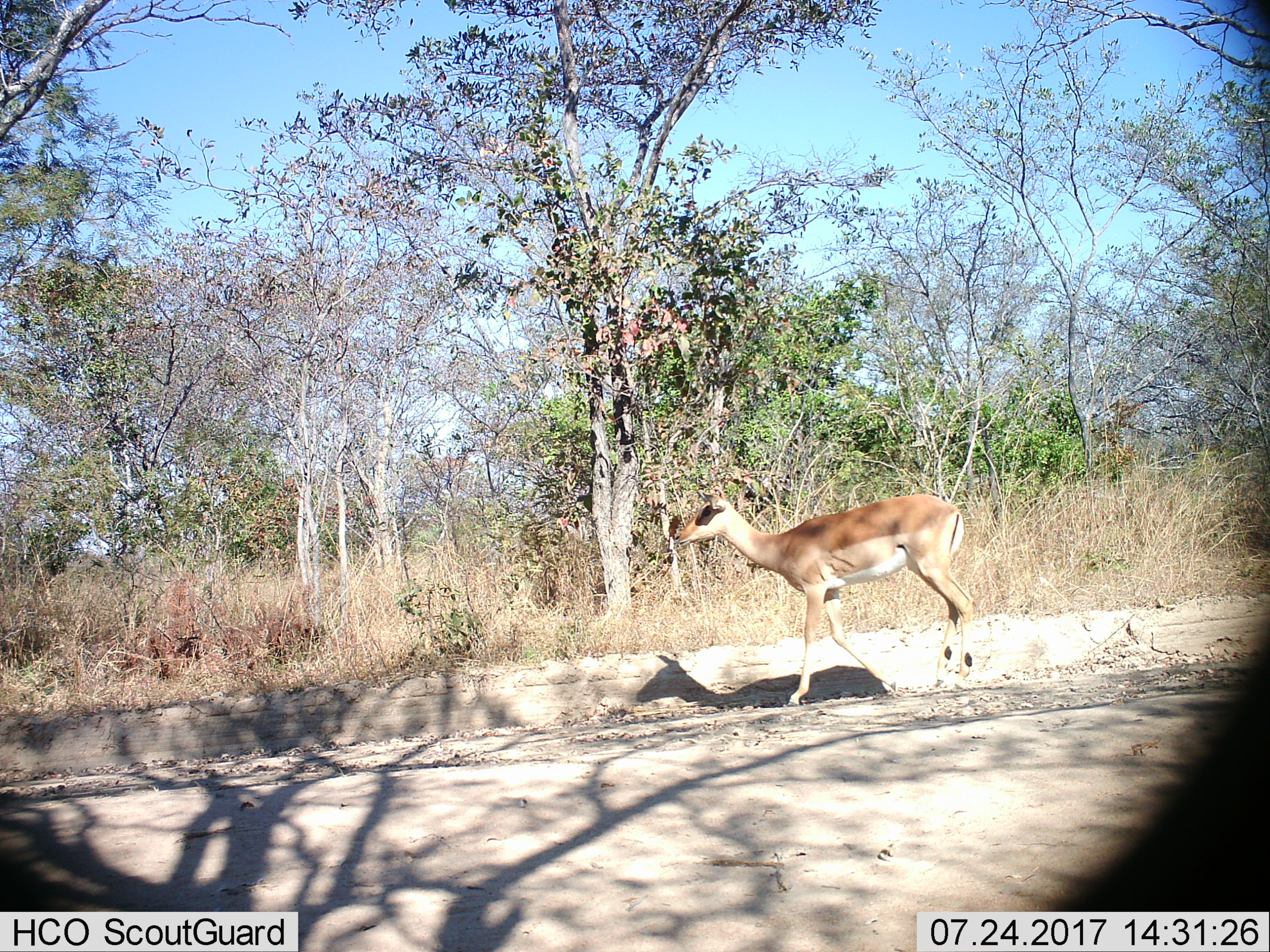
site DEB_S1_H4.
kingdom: Animalia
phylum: Chordata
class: Mammalia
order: Artiodactyla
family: Bovidae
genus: Aepyceros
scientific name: Aepyceros melampus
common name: impala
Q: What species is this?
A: Impala (Aepyceros melampus).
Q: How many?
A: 1.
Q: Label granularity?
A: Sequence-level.